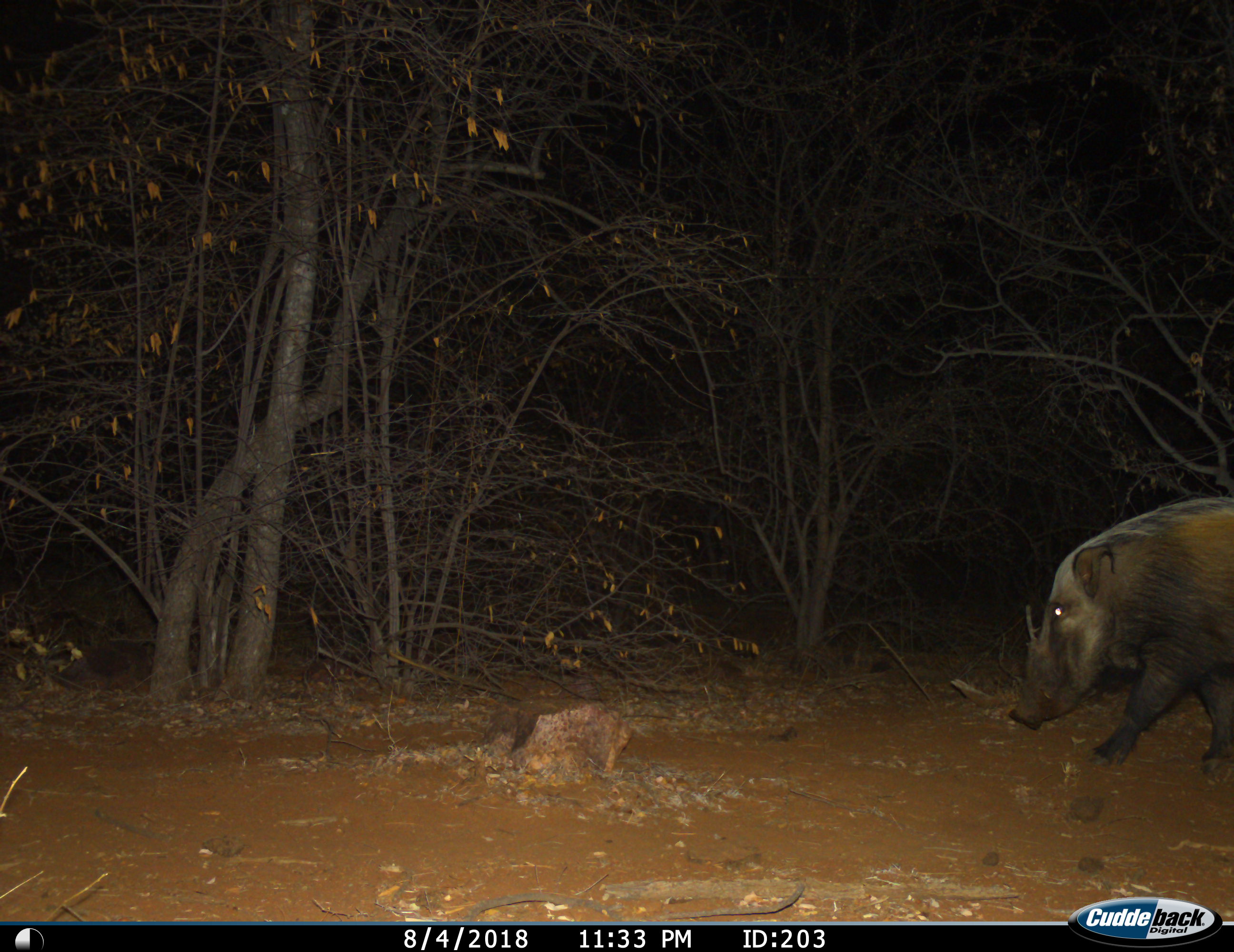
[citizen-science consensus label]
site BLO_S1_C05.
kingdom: Animalia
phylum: Chordata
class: Mammalia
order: Artiodactyla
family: Suidae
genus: Potamochoerus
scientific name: Potamochoerus larvatus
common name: bushpig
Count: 1.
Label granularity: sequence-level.